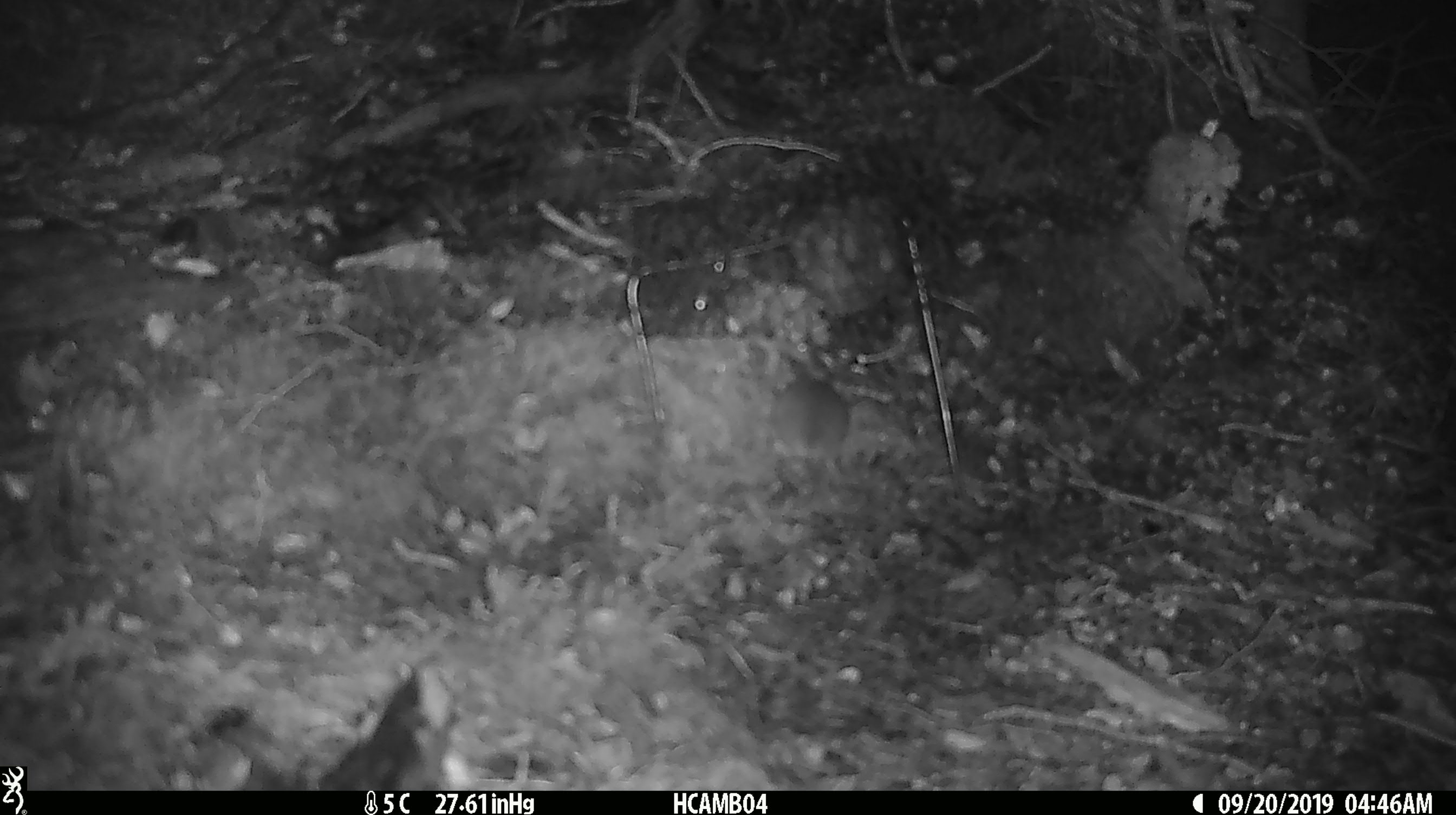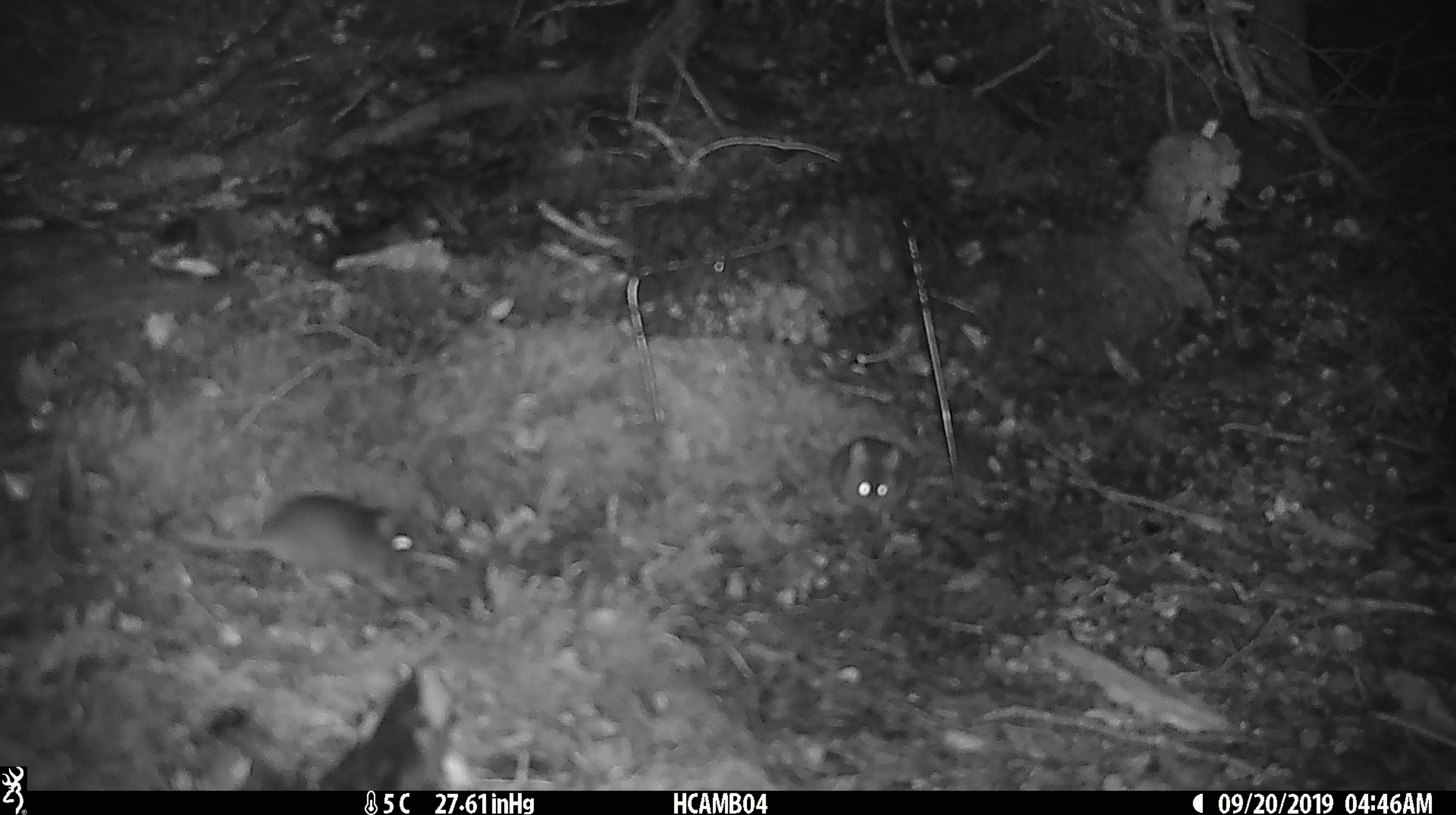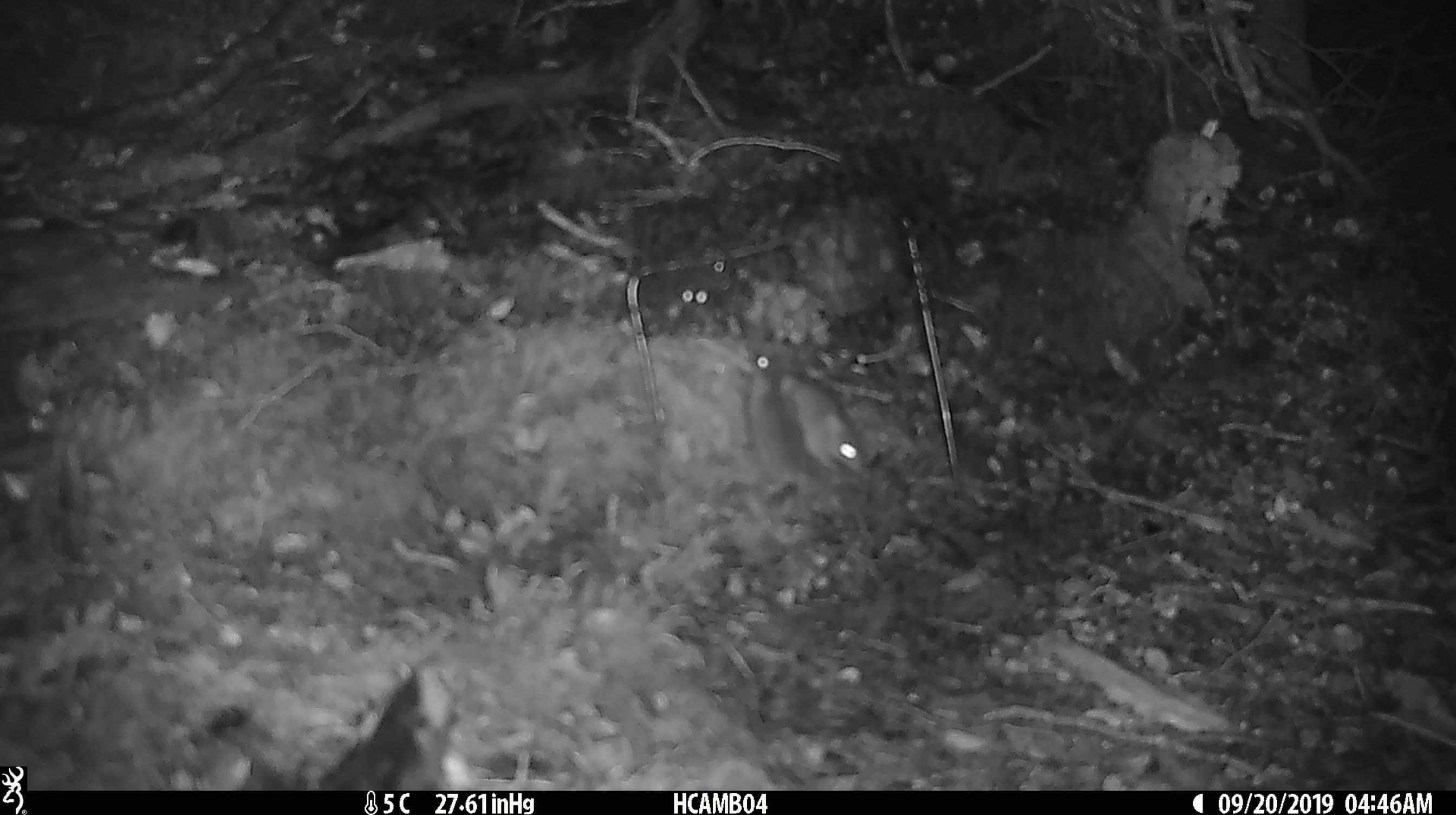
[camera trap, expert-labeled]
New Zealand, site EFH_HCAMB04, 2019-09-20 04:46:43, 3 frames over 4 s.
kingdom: Animalia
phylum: Chordata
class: Mammalia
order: Rodentia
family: Muridae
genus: Mus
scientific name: Mus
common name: mouse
Mouse (Mus).